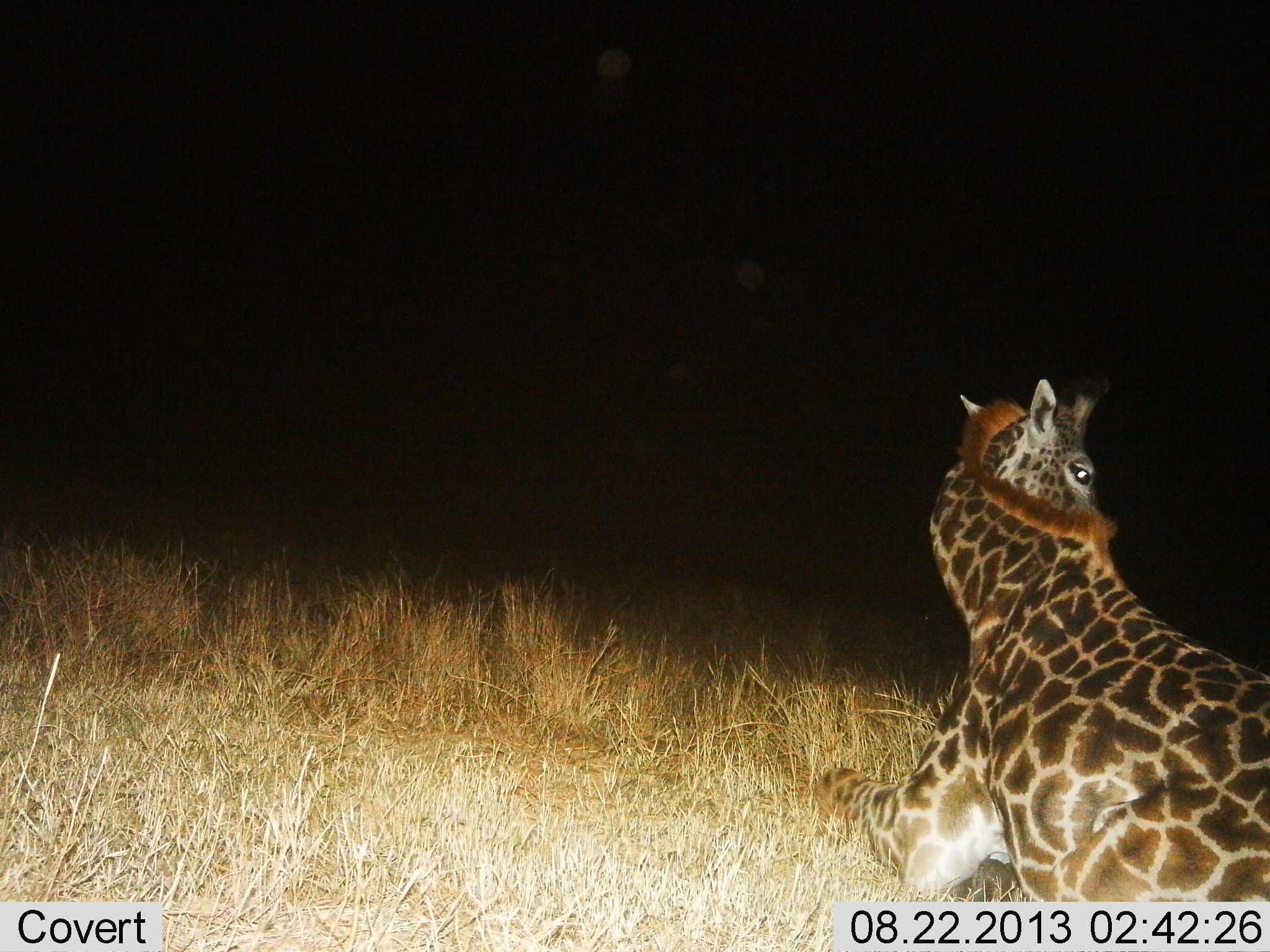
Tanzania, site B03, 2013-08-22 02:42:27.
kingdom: Animalia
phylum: Chordata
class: Mammalia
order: Artiodactyla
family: Giraffidae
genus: Giraffa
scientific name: Giraffa camelopardalis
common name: giraffe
Giraffe (Giraffa camelopardalis), count 1. Behavior (volunteer vote fractions): standing 11%, resting 95%, moving 0%, interacting 0%. Young present (vote fraction): 0%. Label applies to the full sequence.